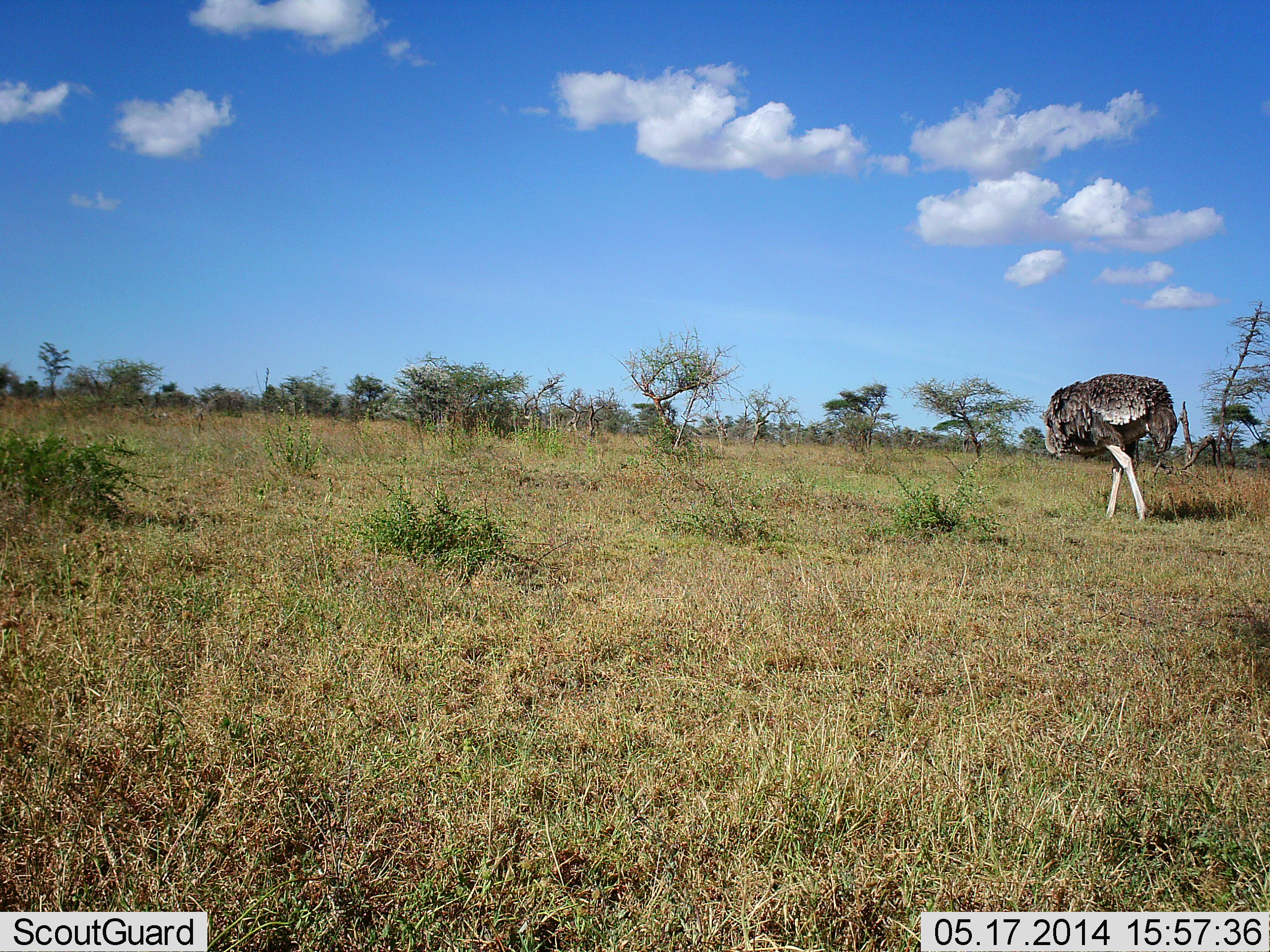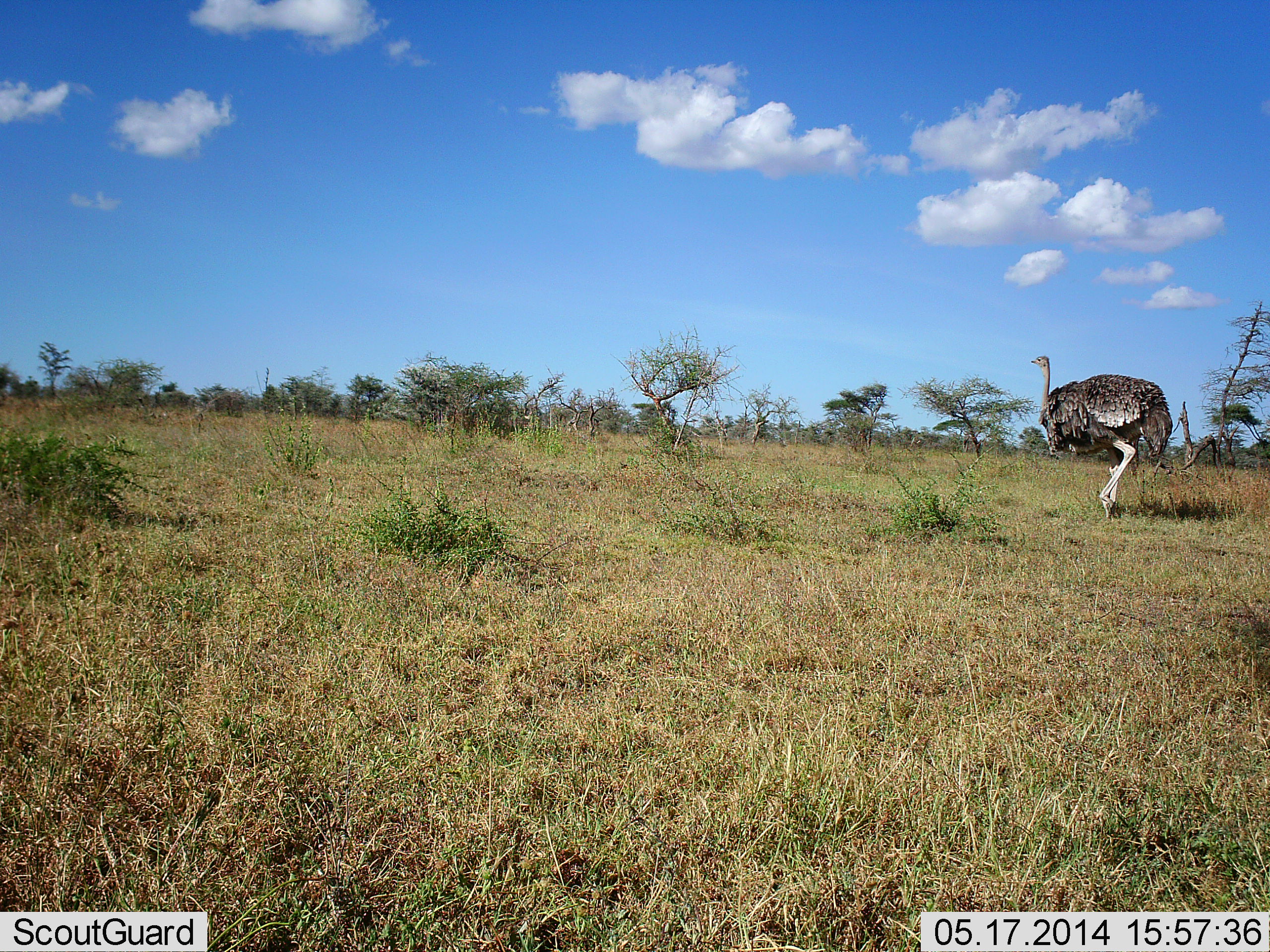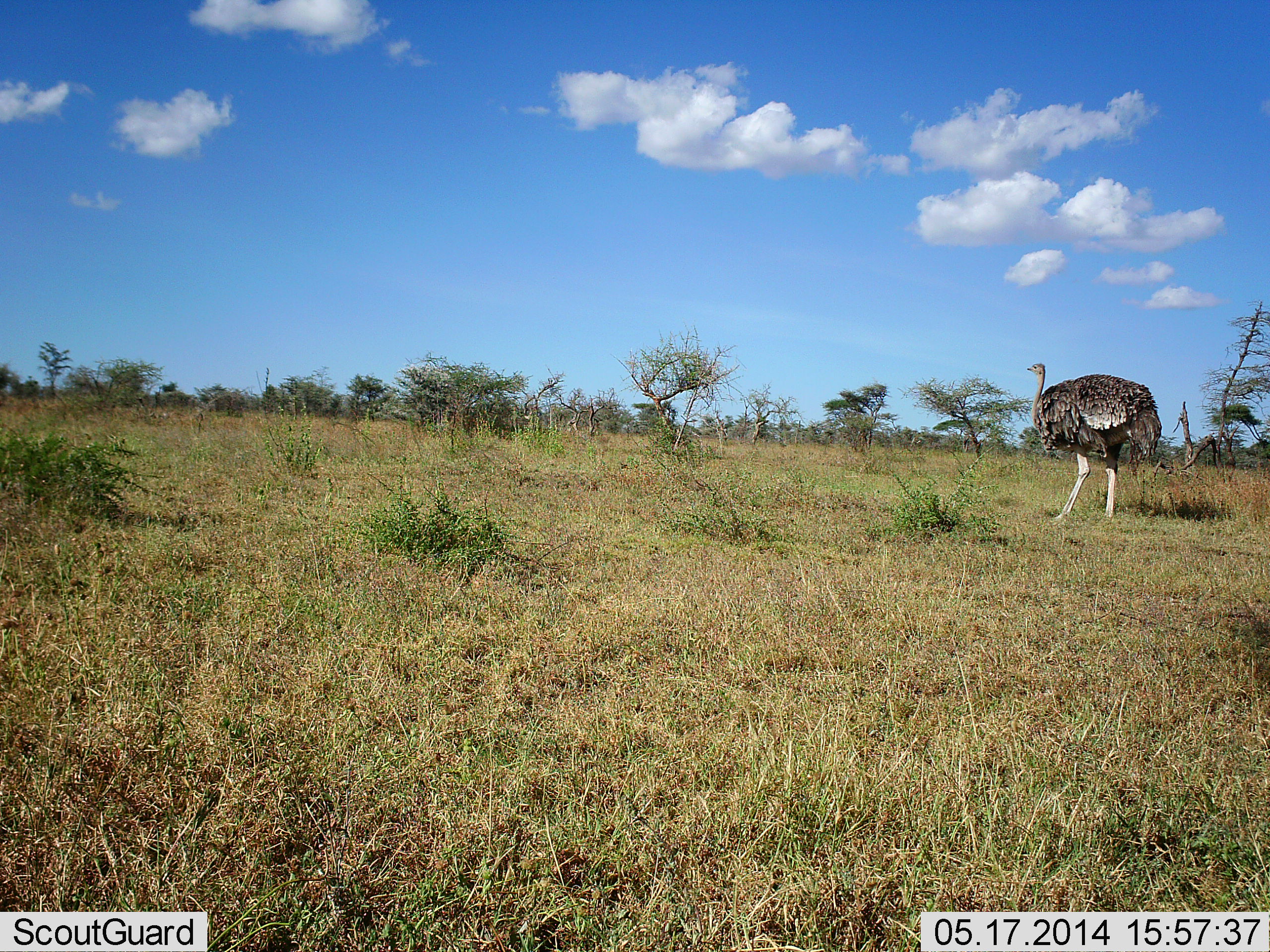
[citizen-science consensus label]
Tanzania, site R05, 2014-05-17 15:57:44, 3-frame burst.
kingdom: Animalia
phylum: Chordata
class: Aves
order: Struthioniformes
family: Struthionidae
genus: Struthio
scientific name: Struthio camelus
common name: ostrich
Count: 1.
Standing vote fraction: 10%.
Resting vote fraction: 0%.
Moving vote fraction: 80%.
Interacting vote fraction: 0%.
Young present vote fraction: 0%.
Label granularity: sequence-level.